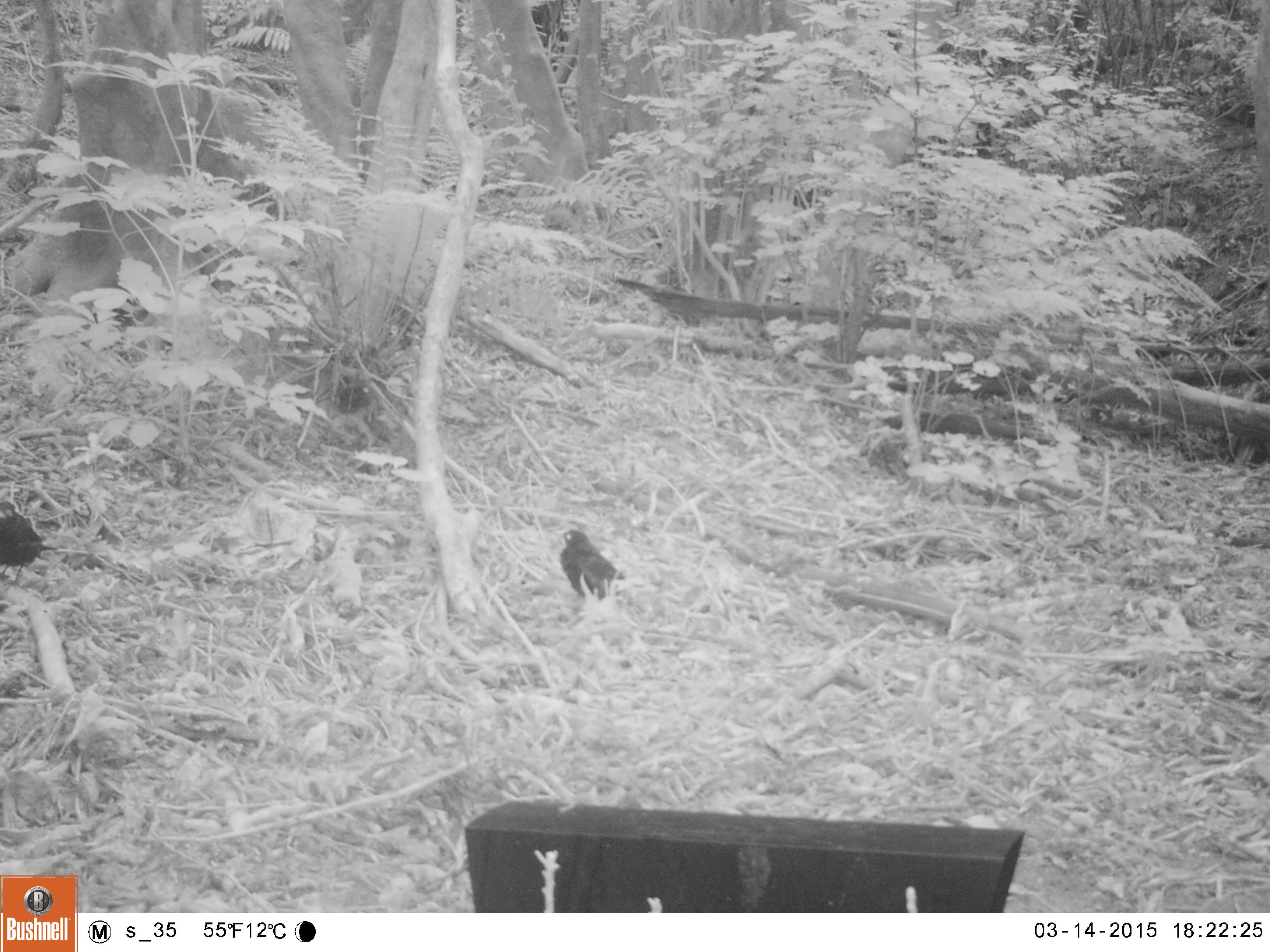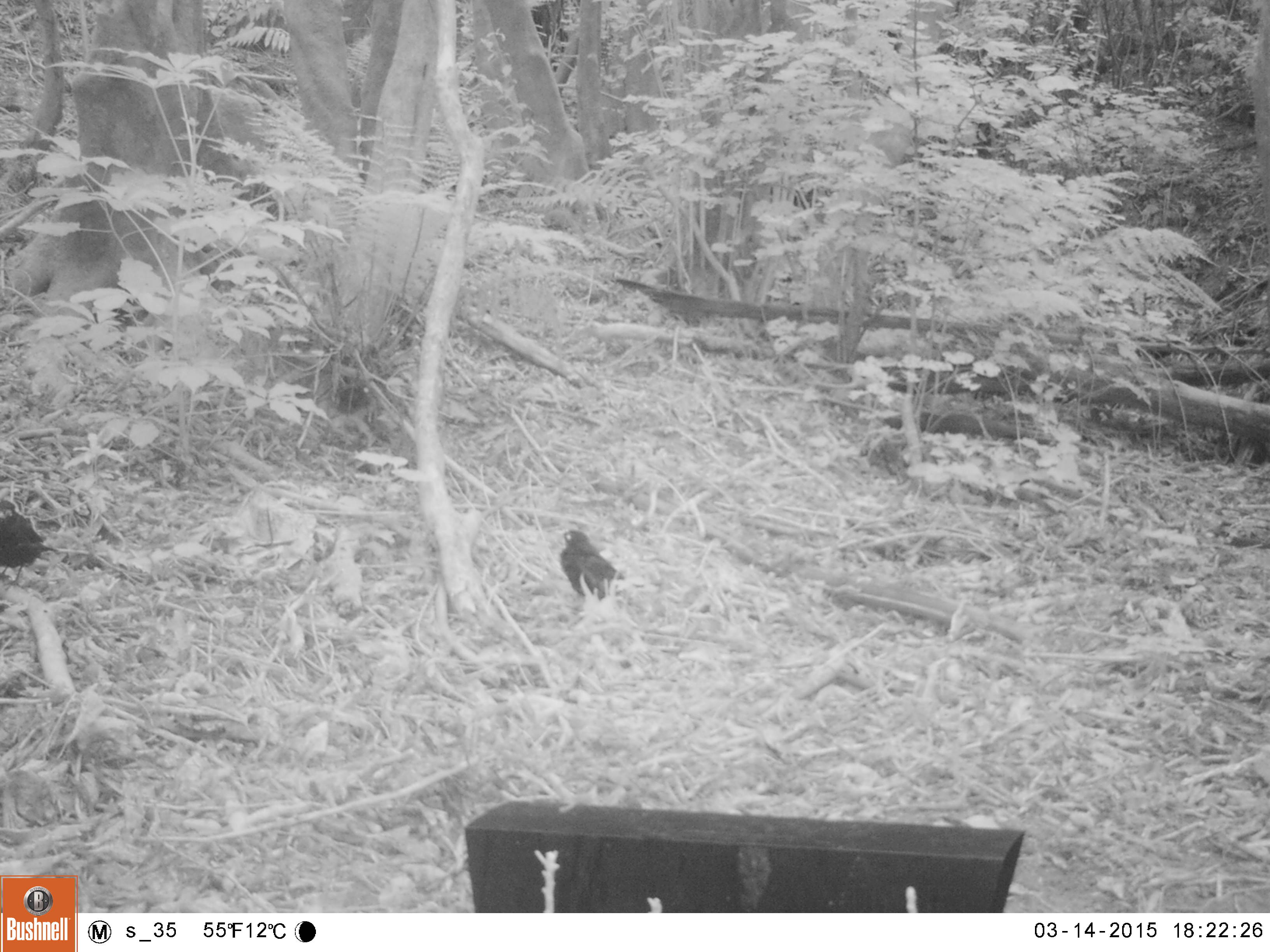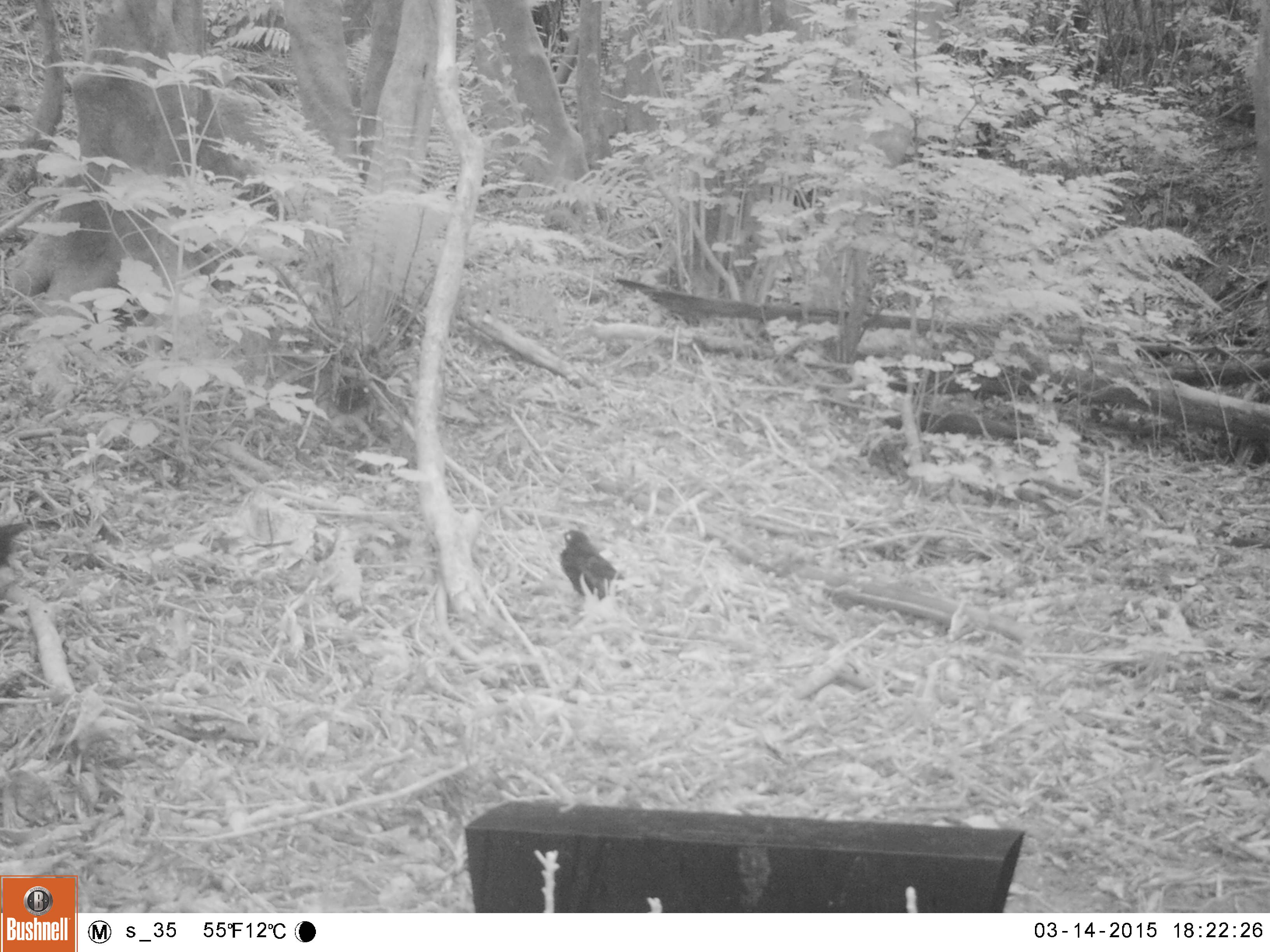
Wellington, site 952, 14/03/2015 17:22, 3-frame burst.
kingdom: Animalia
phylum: Chordata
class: Aves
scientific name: Aves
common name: bird